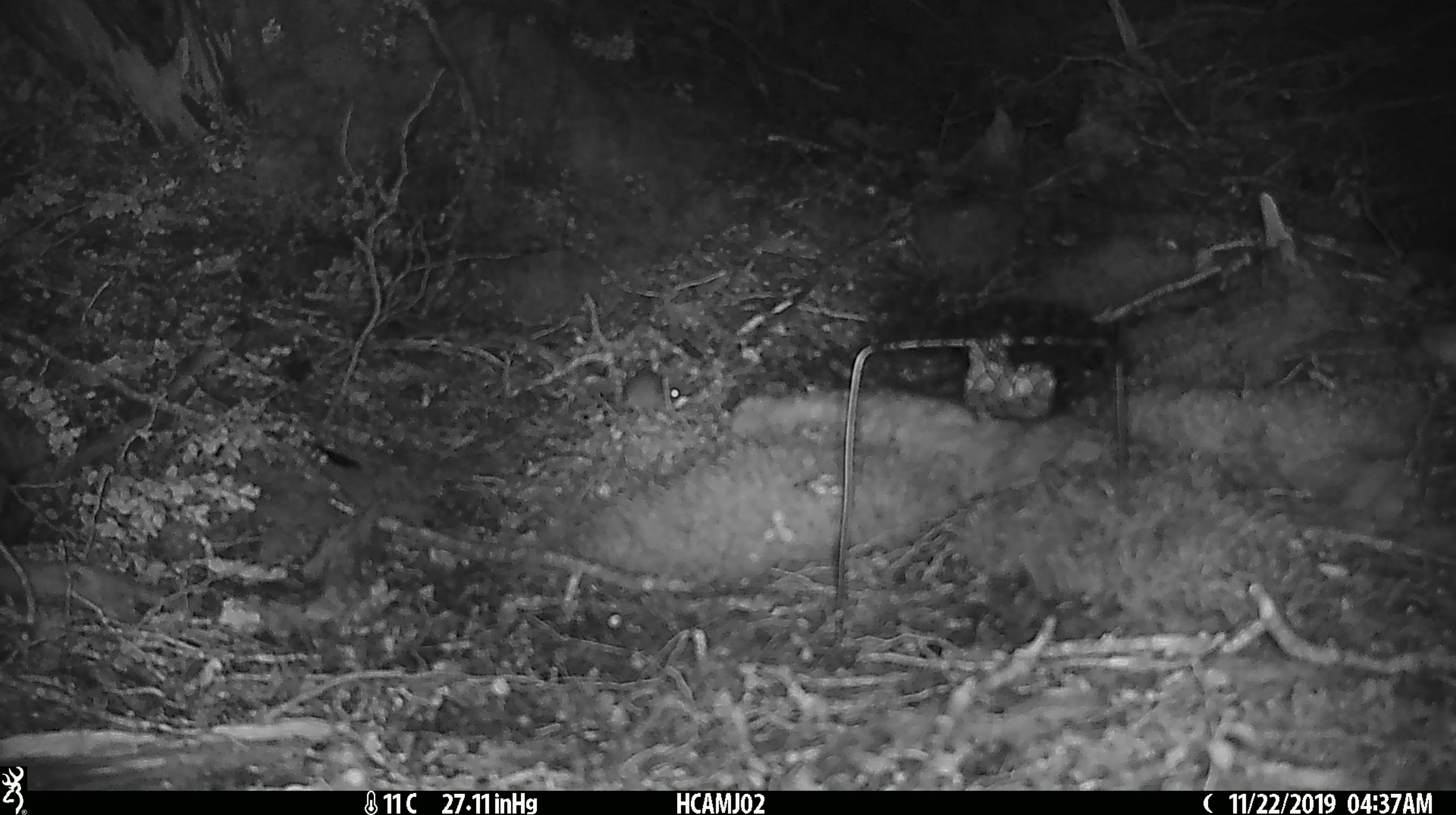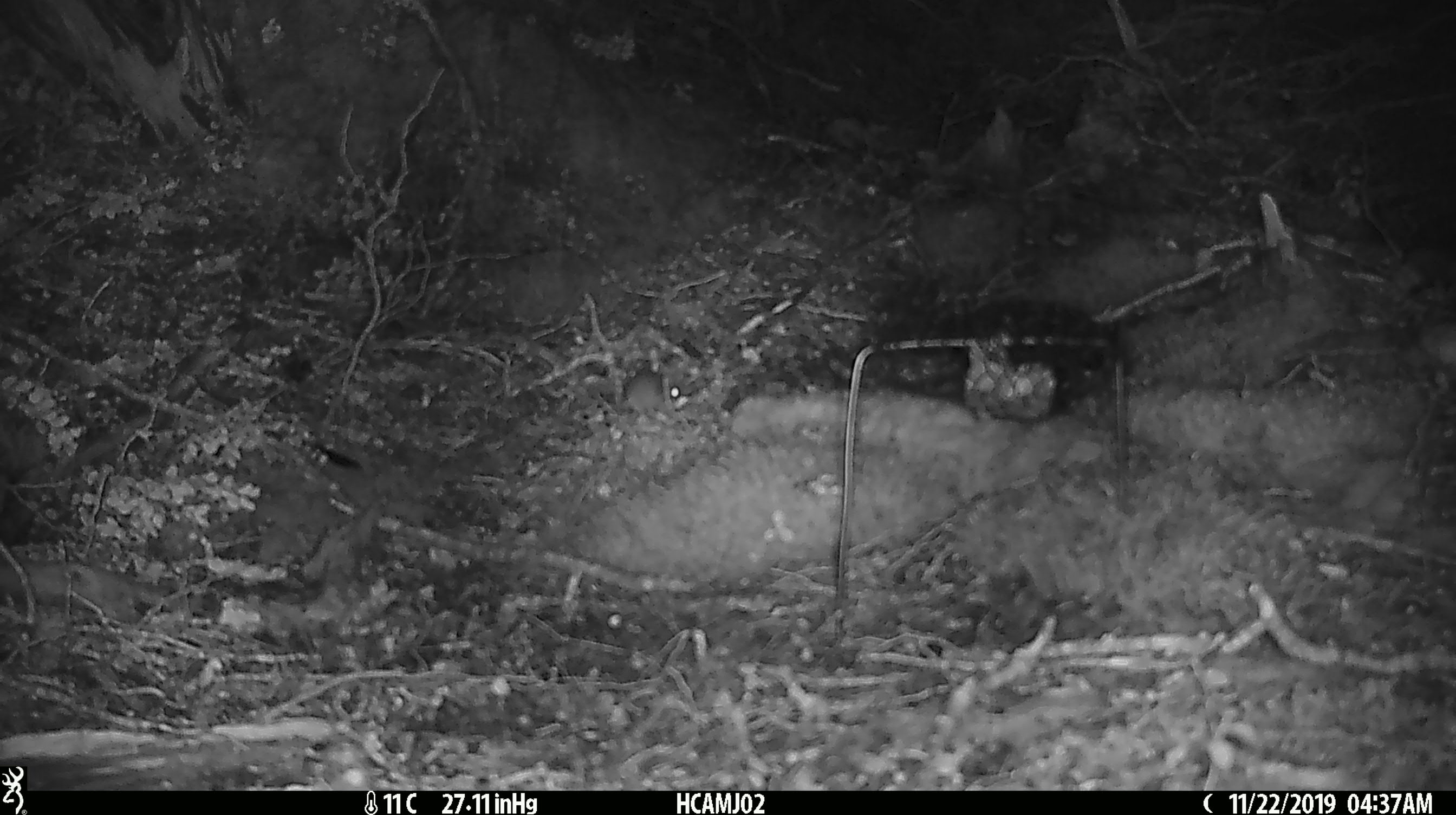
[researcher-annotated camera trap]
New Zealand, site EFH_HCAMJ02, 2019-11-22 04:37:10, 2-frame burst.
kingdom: Animalia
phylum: Chordata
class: Mammalia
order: Rodentia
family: Muridae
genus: Mus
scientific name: Mus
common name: mouse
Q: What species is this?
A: Mouse (Mus).